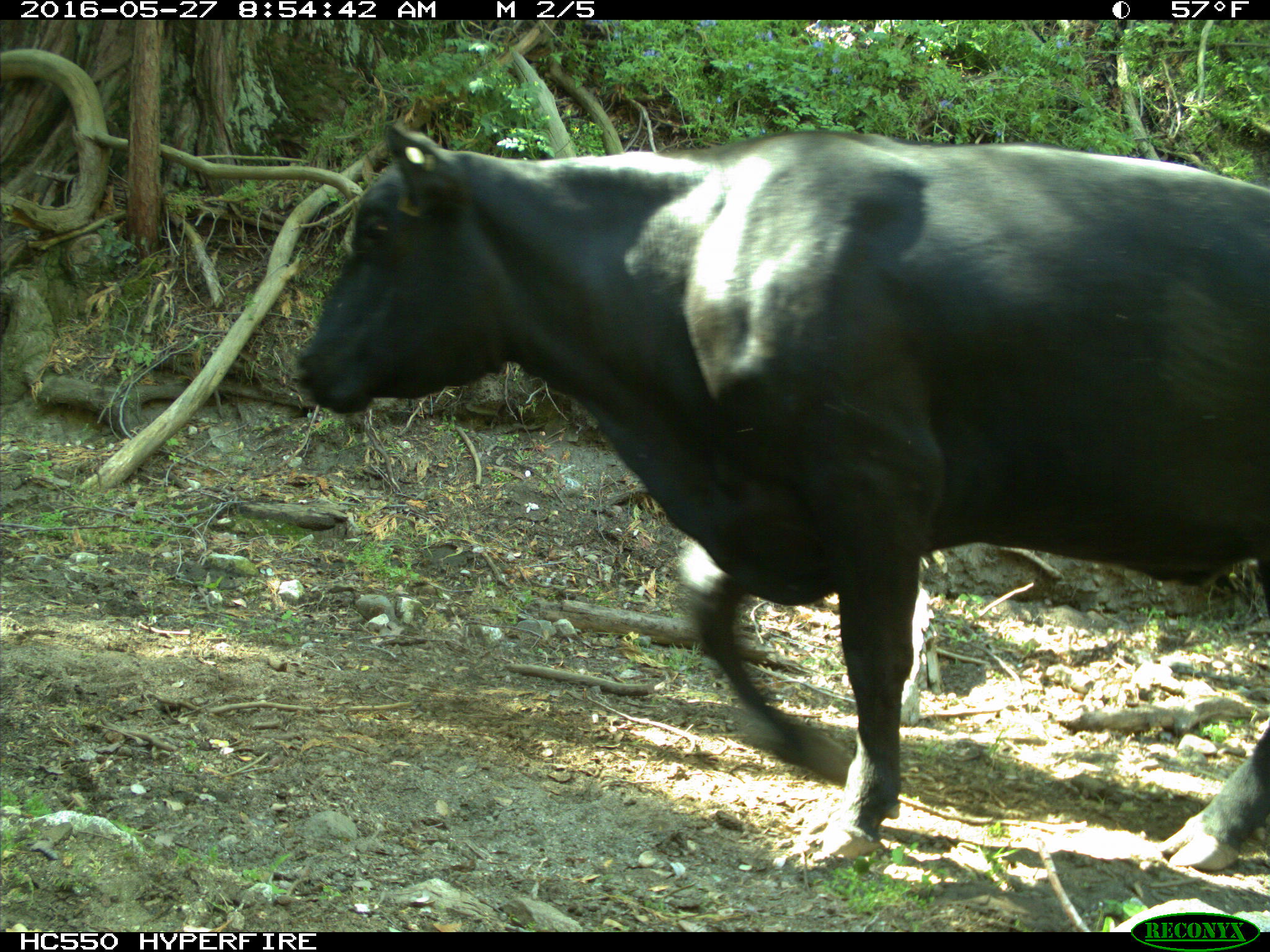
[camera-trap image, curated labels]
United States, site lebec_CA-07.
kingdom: Animalia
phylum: Chordata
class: Mammalia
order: Artiodactyla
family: Bovidae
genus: Bos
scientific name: Bos taurus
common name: domestic cow